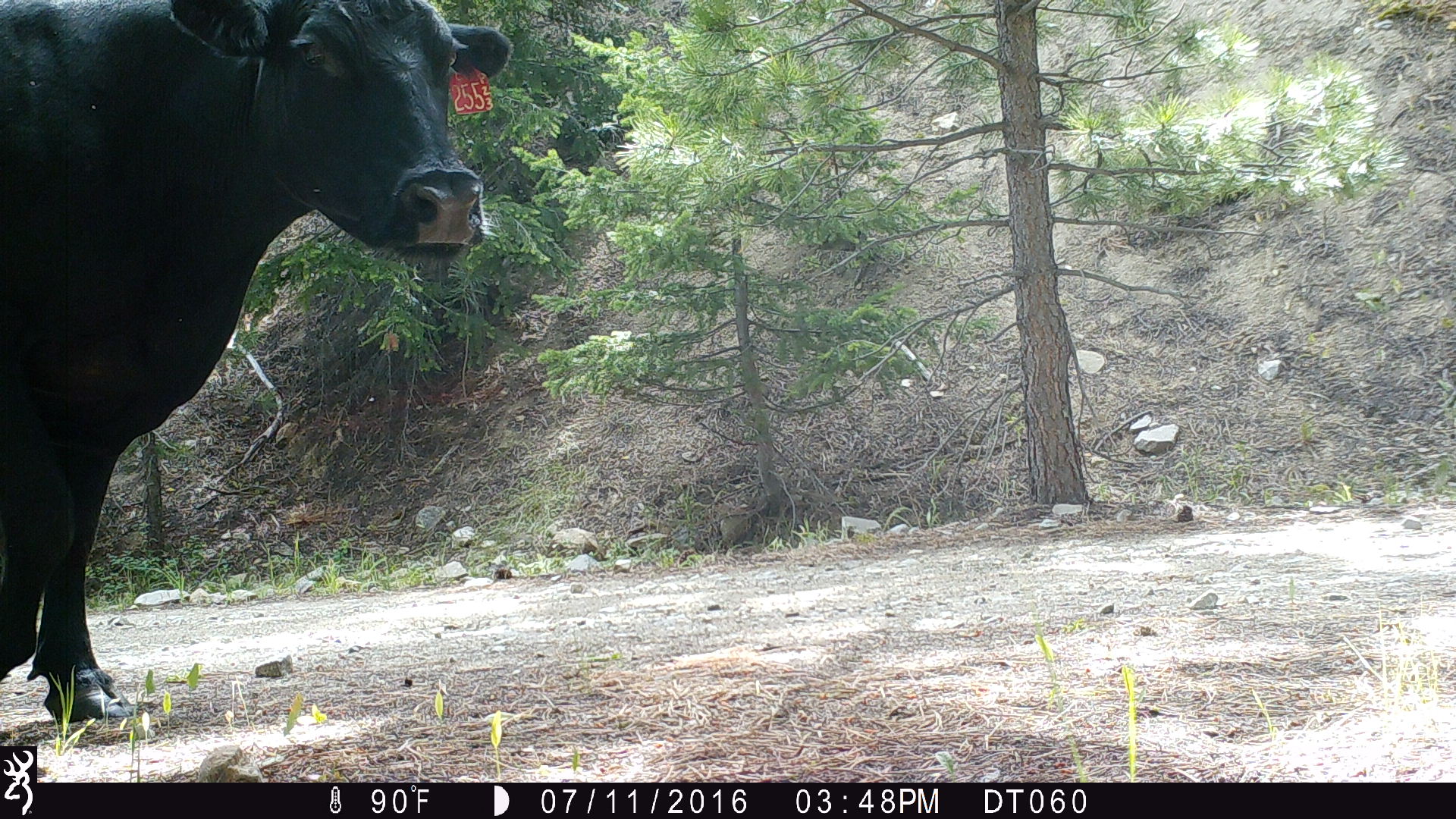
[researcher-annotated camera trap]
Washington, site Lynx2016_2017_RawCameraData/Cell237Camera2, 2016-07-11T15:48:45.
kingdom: Animalia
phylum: Chordata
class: Mammalia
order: Artiodactyla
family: Bovidae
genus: Bos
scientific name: Bos taurus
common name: domestic cattle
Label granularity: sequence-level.